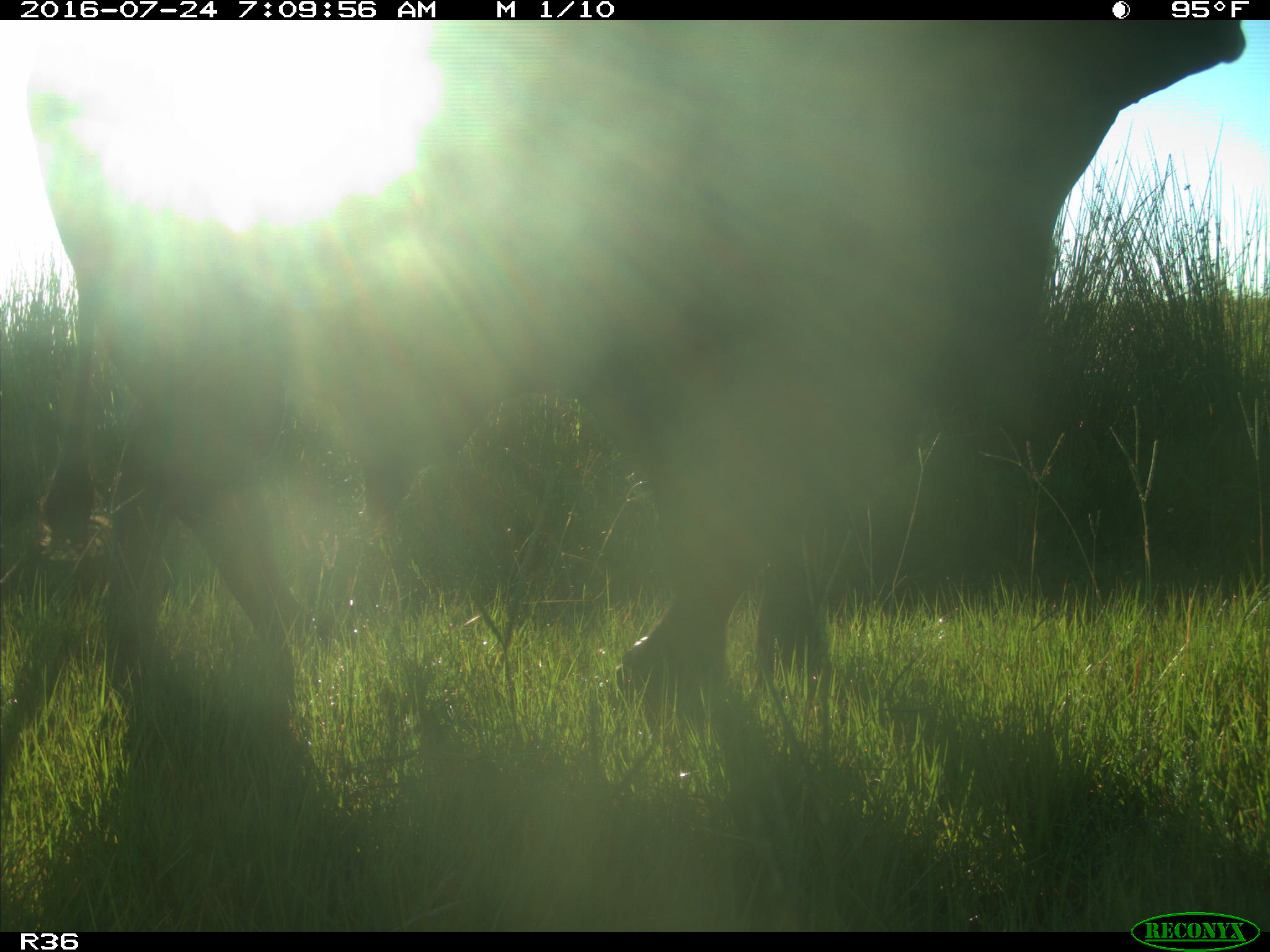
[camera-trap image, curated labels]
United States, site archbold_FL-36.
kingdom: Animalia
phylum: Chordata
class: Mammalia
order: Artiodactyla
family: Bovidae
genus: Bos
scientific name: Bos taurus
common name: domestic cow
Bos taurus (domestic cow).